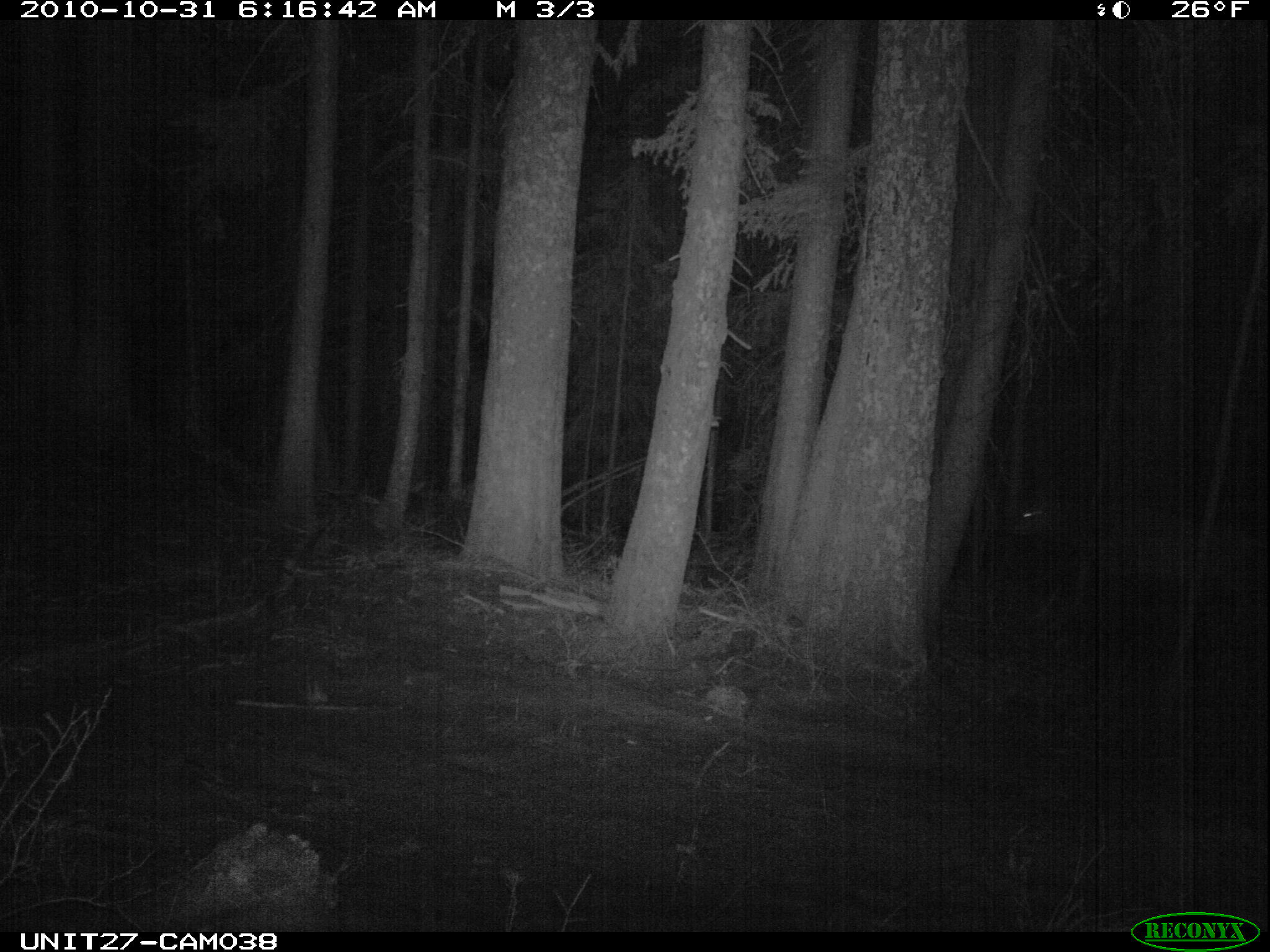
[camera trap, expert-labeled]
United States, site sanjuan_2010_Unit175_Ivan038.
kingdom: Animalia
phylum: Chordata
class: Mammalia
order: Artiodactyla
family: Cervidae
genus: Cervus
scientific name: Cervus elaphus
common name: red deer